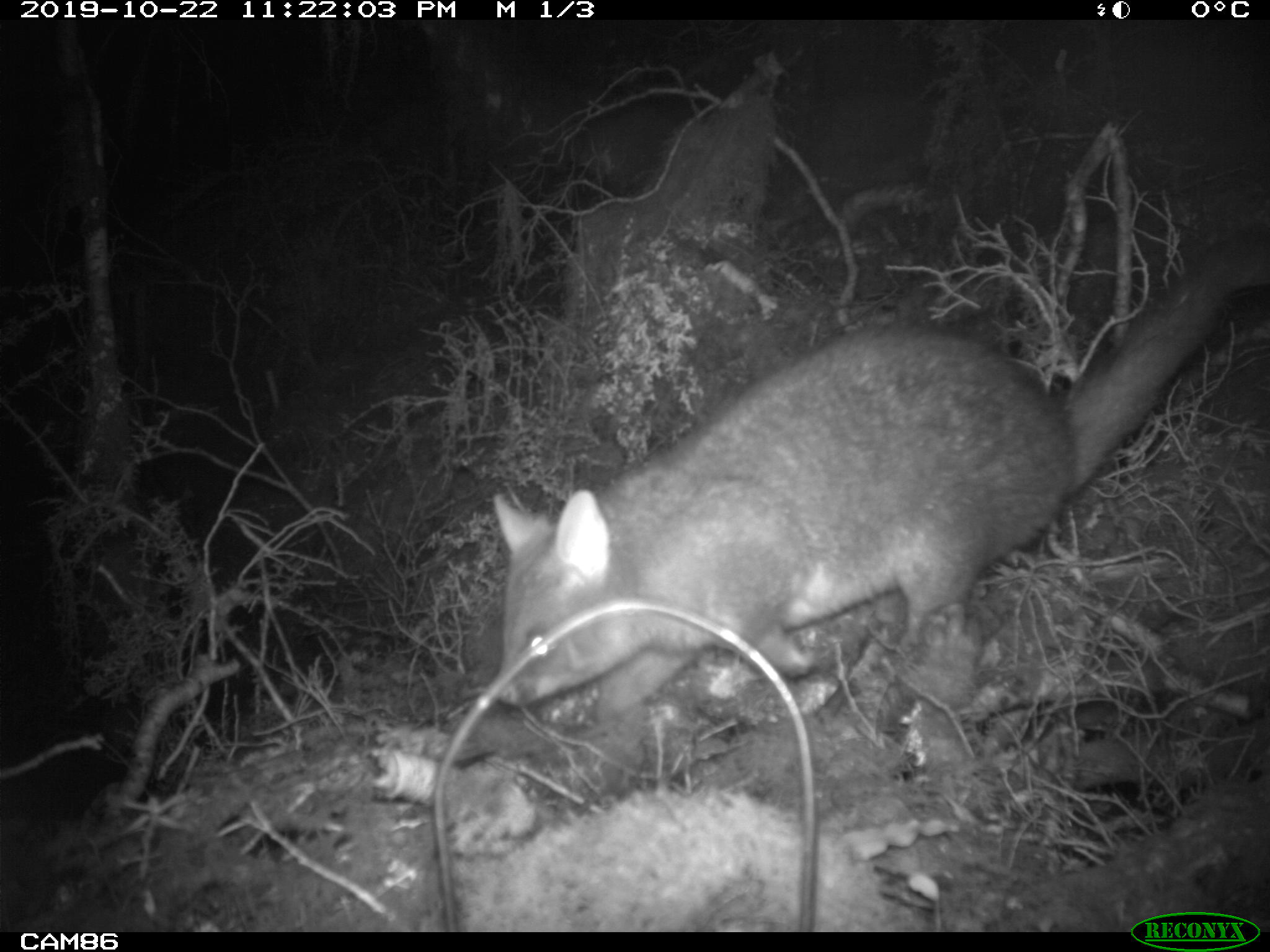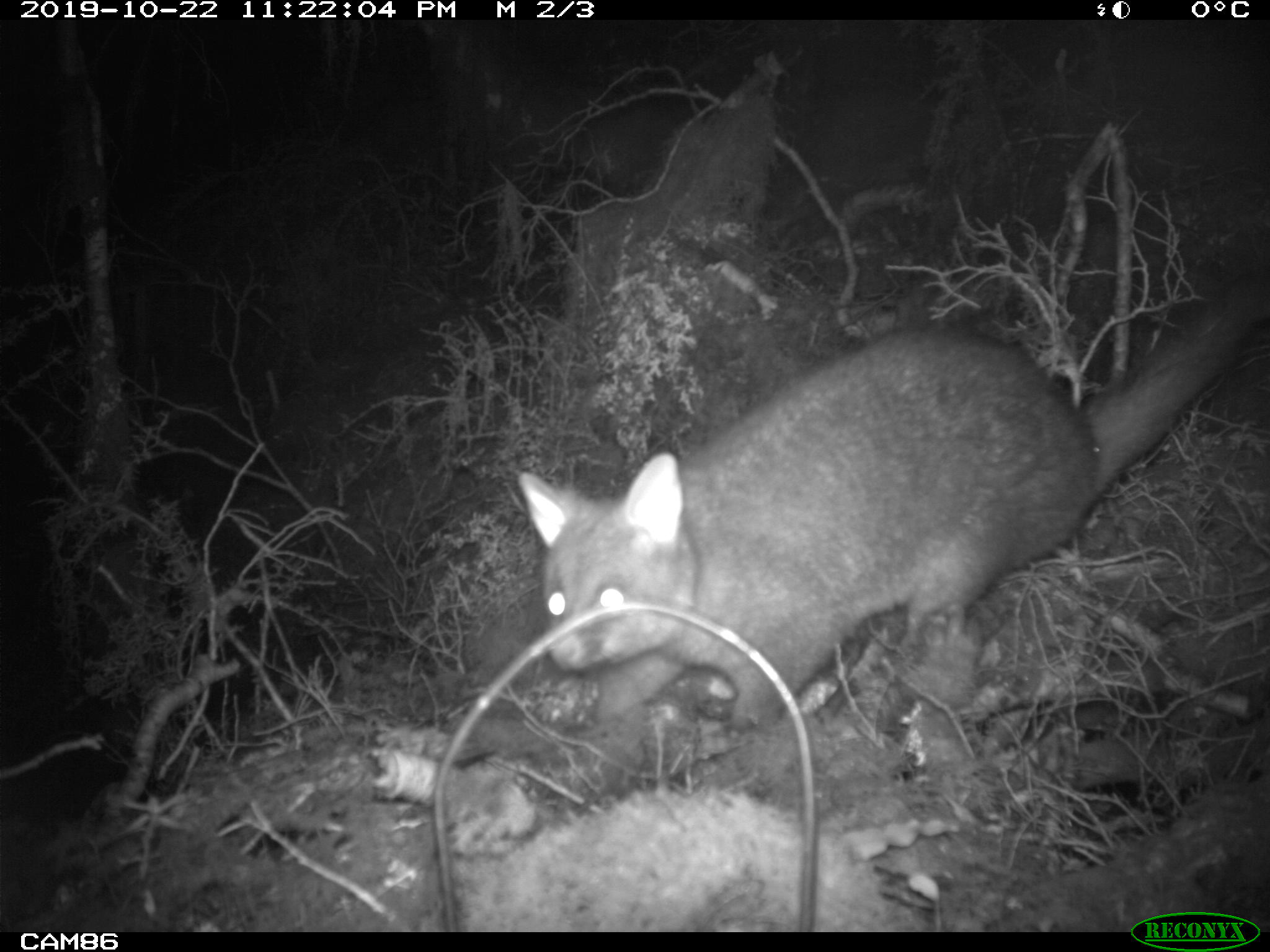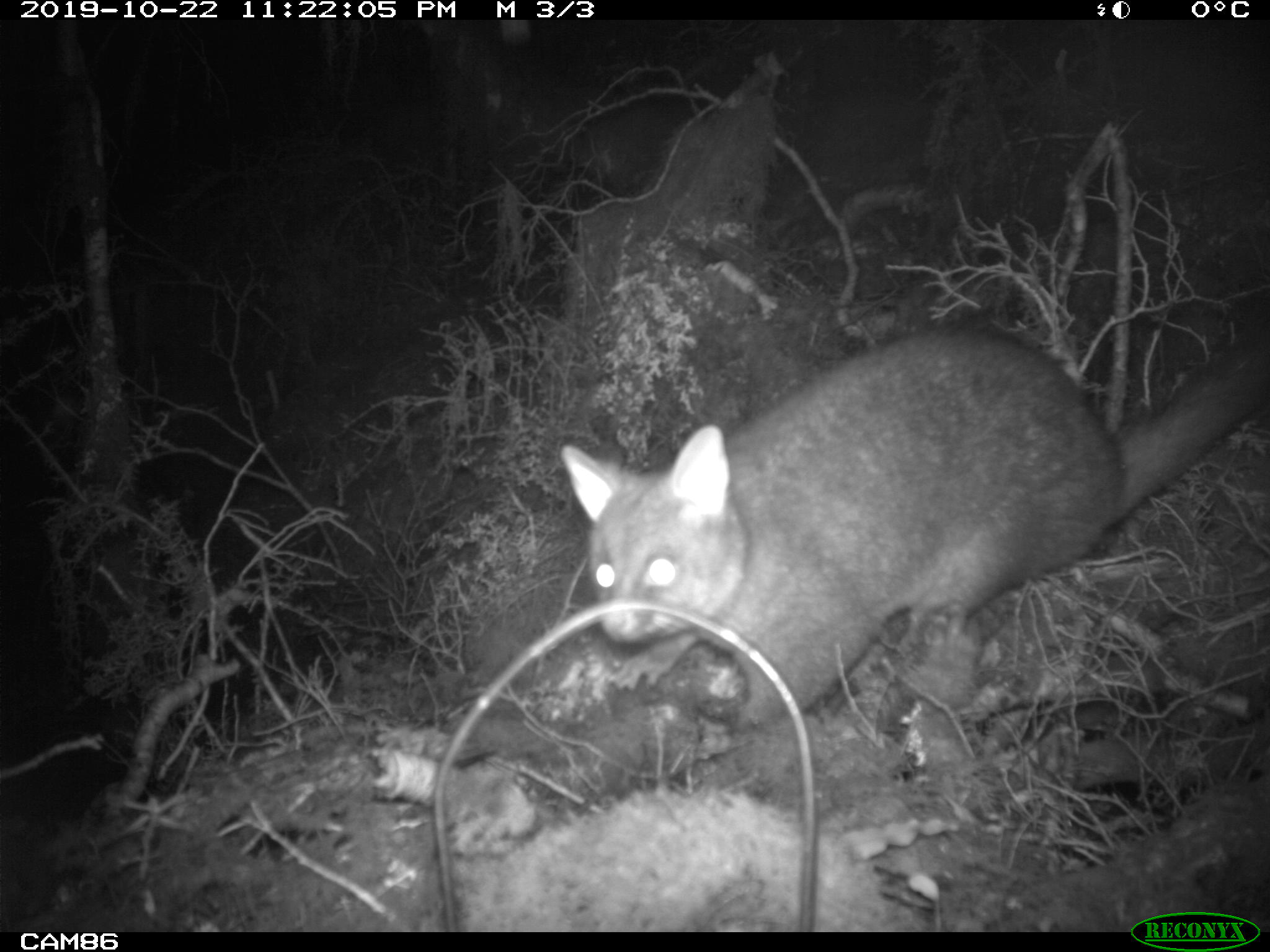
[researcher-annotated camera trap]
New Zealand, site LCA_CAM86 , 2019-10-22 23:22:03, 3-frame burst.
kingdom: Animalia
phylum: Chordata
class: Mammalia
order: Diprotodontia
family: Phalangeridae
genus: Trichosurus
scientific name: Trichosurus vulpecula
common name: common brushtail possum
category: possum